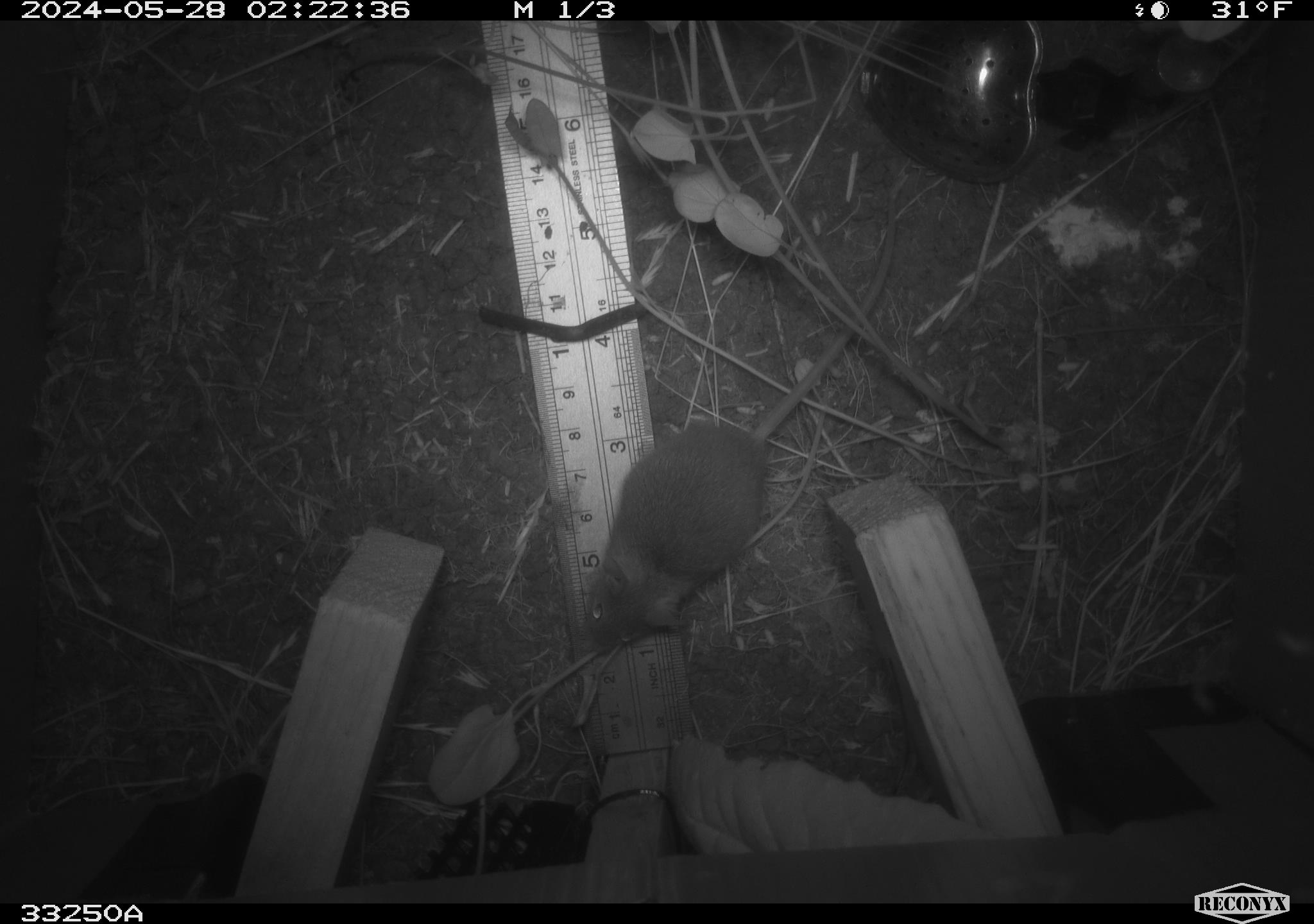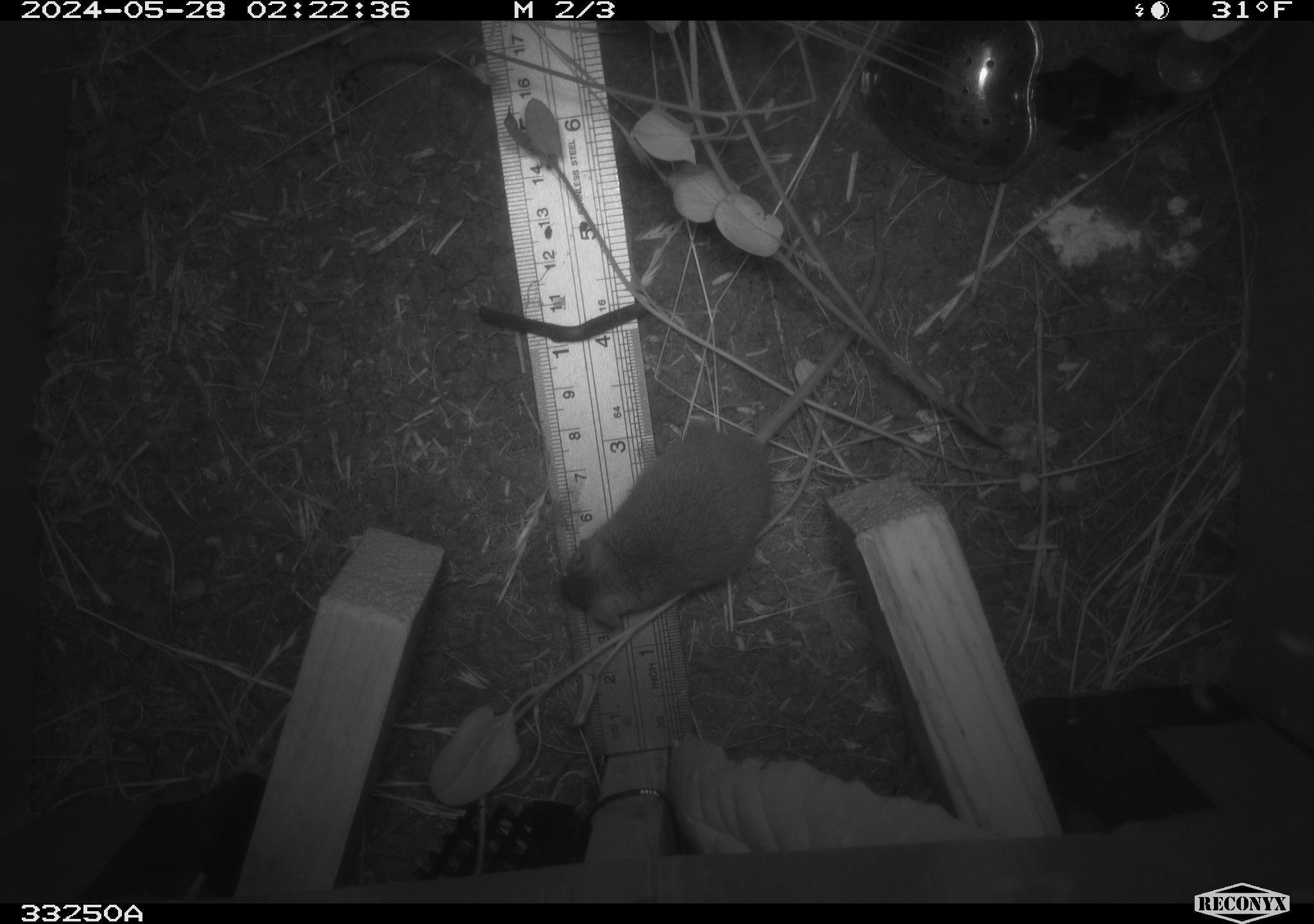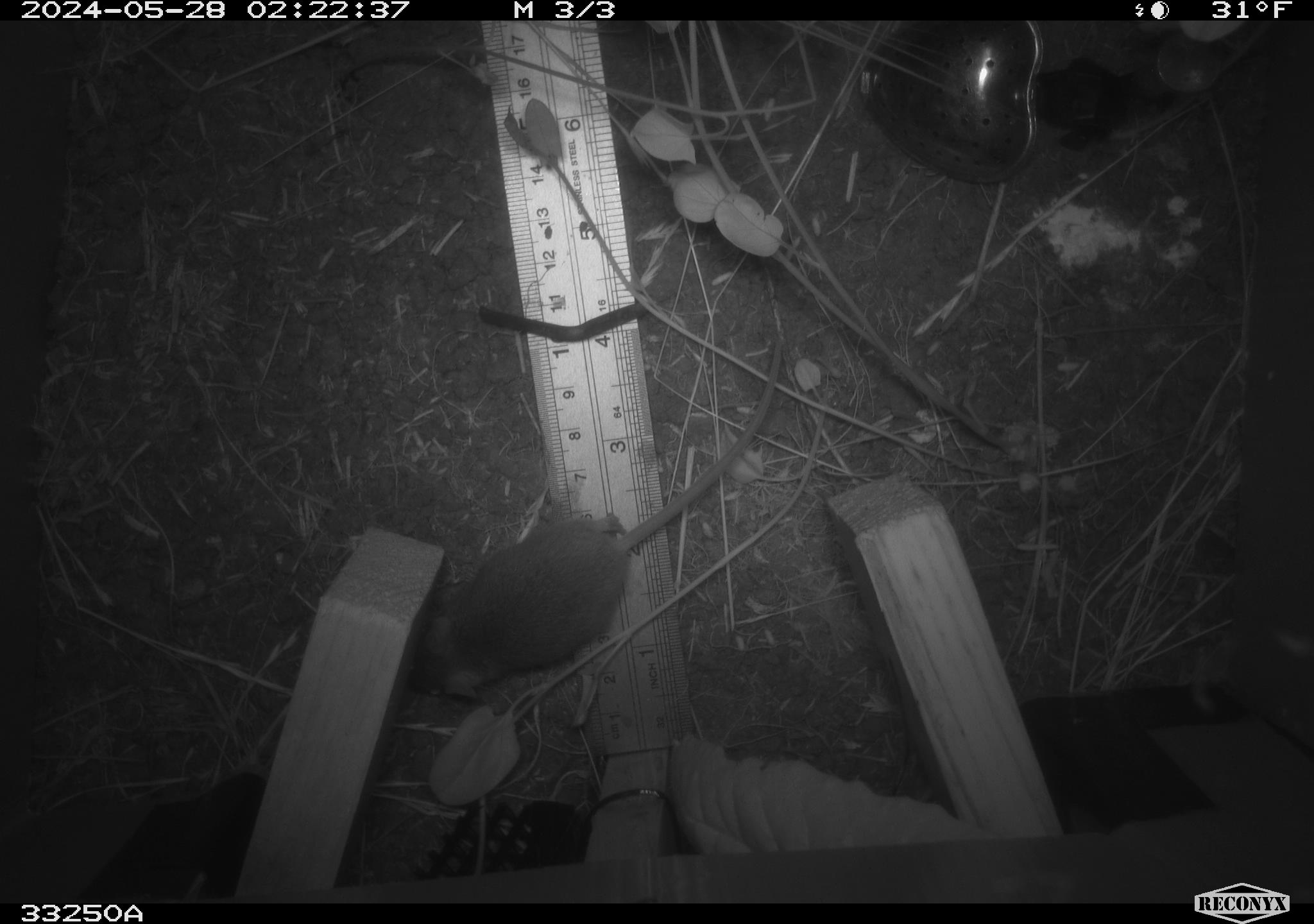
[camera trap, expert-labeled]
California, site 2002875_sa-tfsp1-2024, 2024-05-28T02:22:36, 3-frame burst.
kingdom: Animalia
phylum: Chordata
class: Mammalia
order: Rodentia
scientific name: Rodentia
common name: mouse species